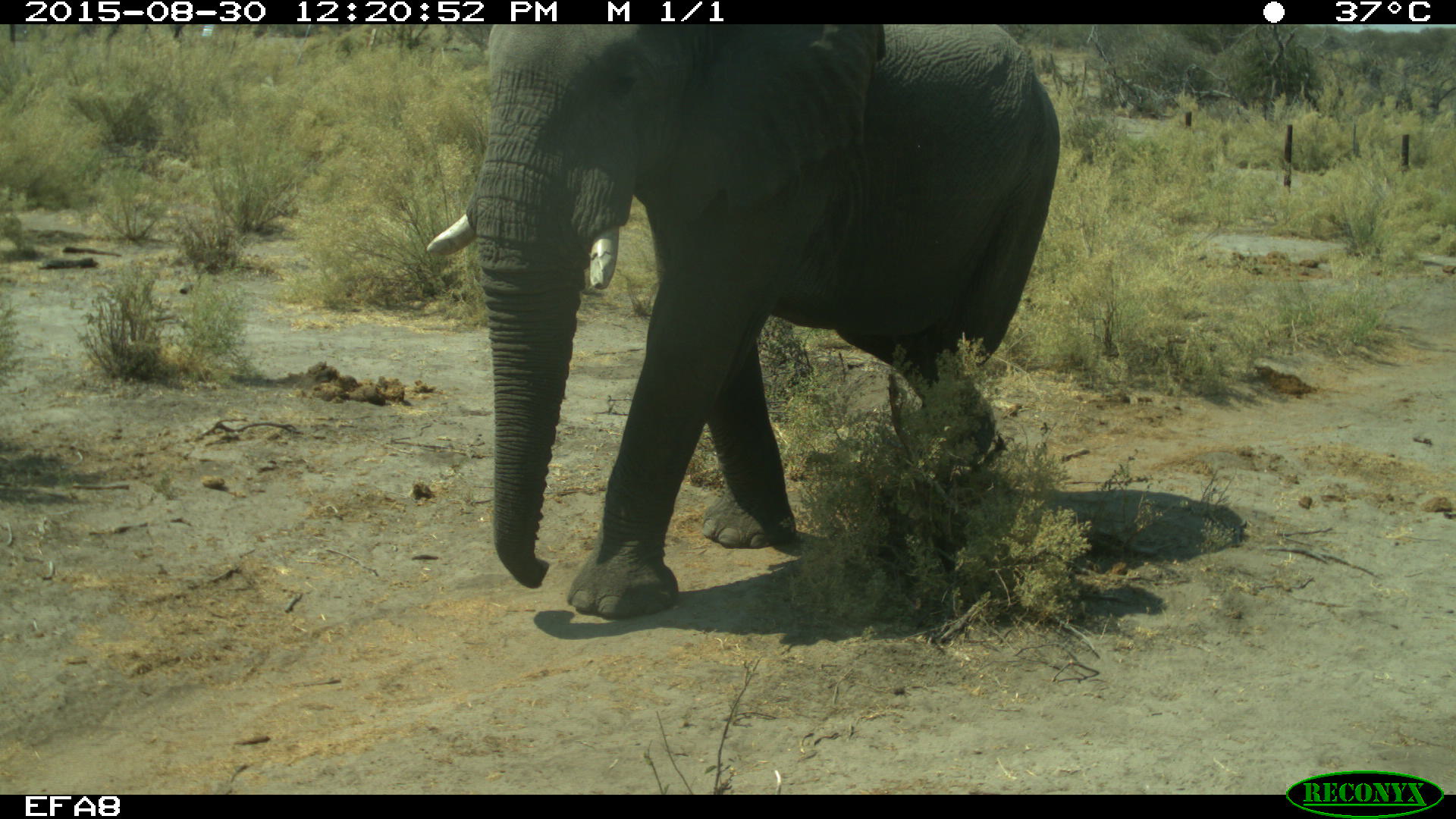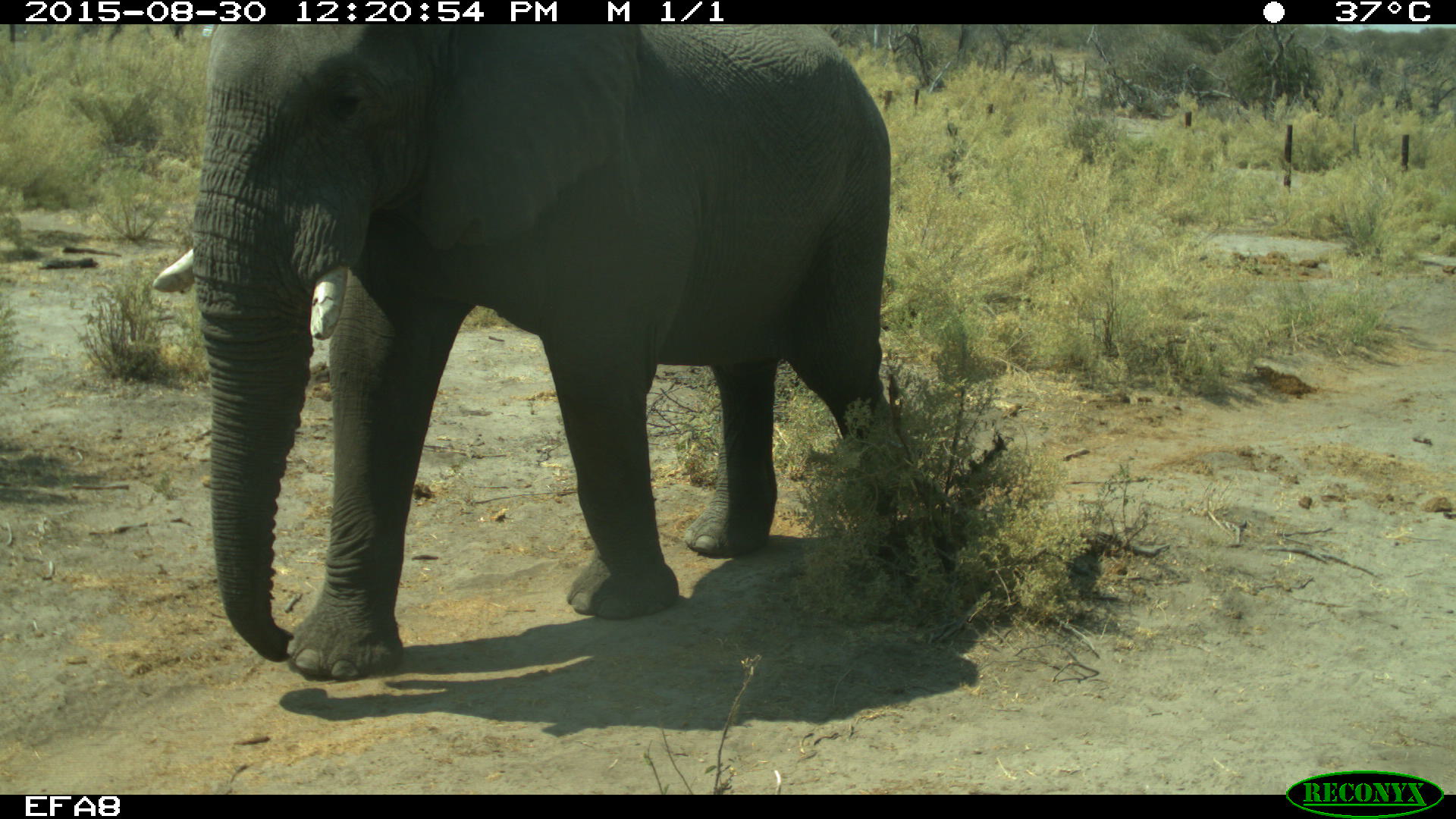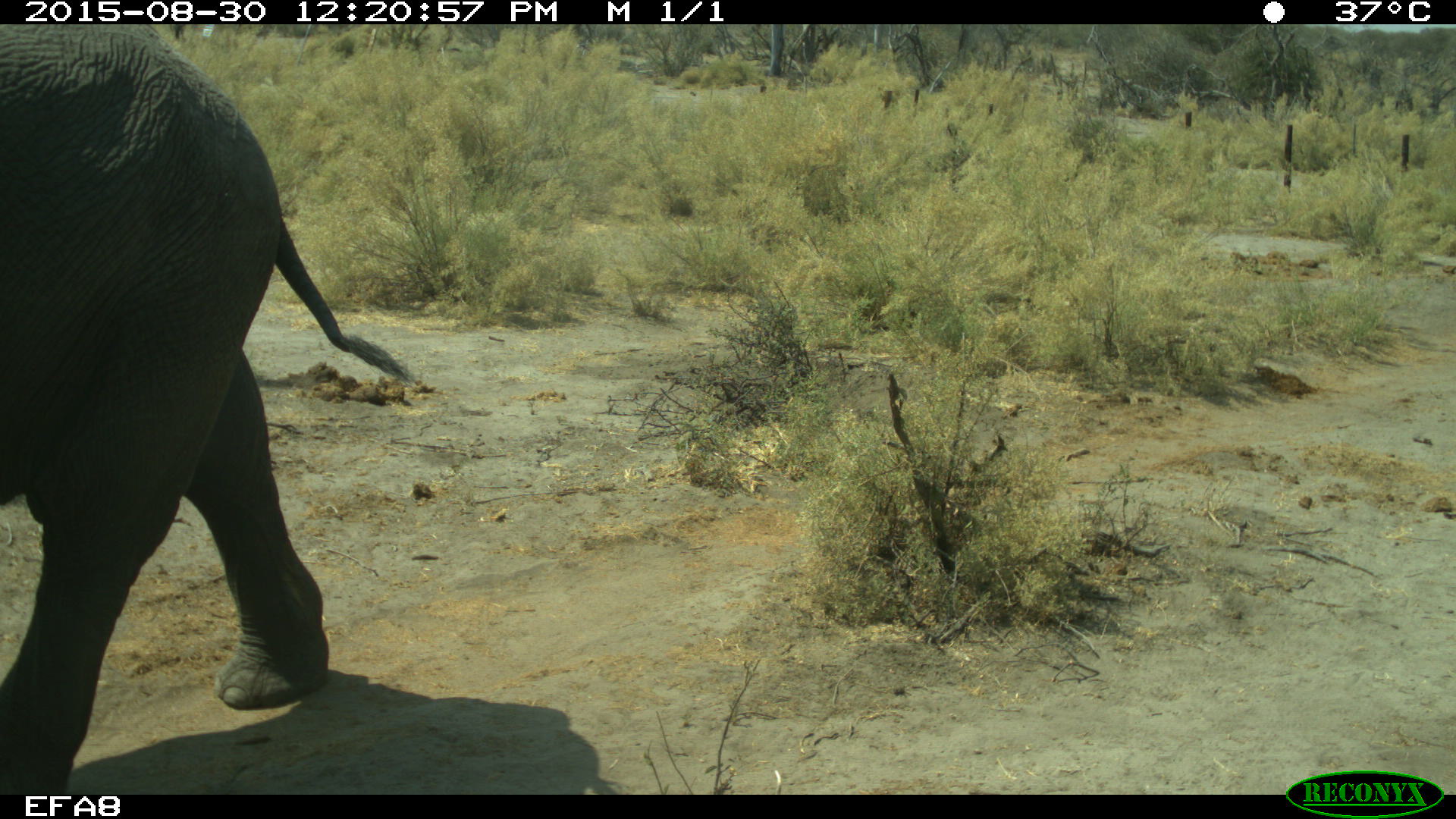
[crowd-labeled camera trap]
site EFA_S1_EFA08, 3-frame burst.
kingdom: Animalia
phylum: Chordata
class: Mammalia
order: Proboscidea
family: Elephantidae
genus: Loxodonta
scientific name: Loxodonta africana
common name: african bush elephant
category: elephant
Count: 1.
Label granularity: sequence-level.